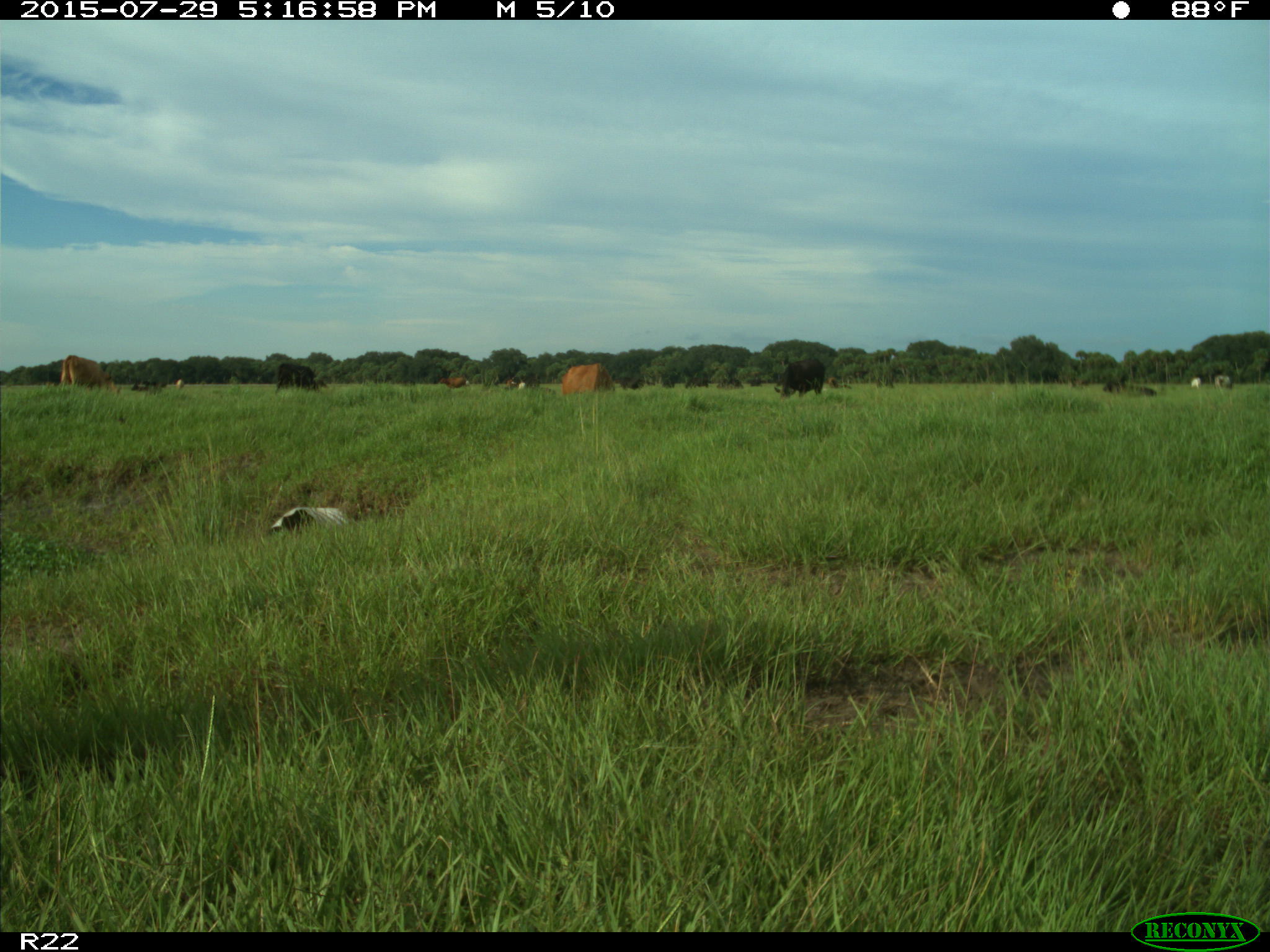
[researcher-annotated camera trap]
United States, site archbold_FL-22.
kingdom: Animalia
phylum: Chordata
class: Mammalia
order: Artiodactyla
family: Bovidae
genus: Bos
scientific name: Bos taurus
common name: domestic cow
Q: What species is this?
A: Bos taurus (domestic cow).